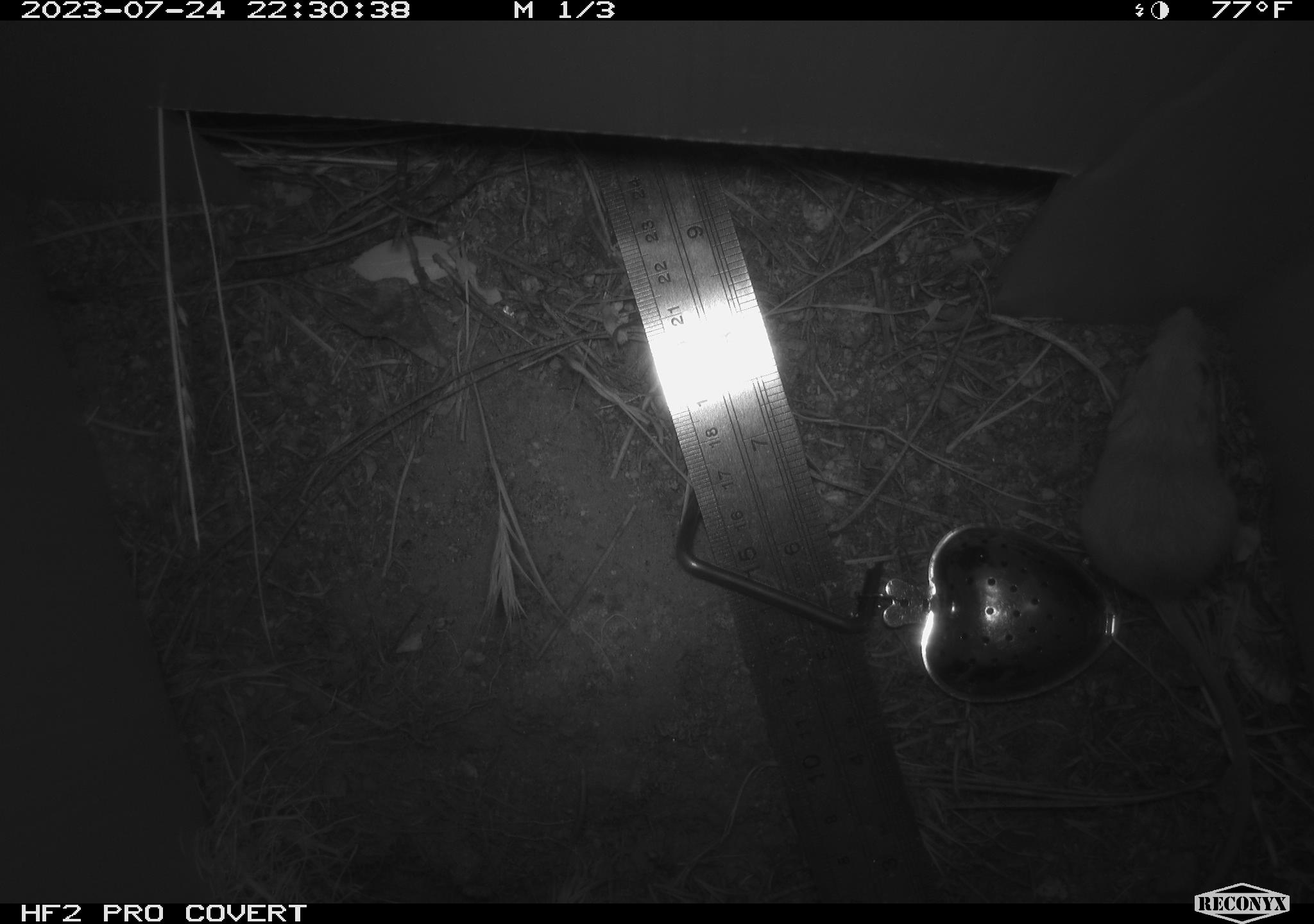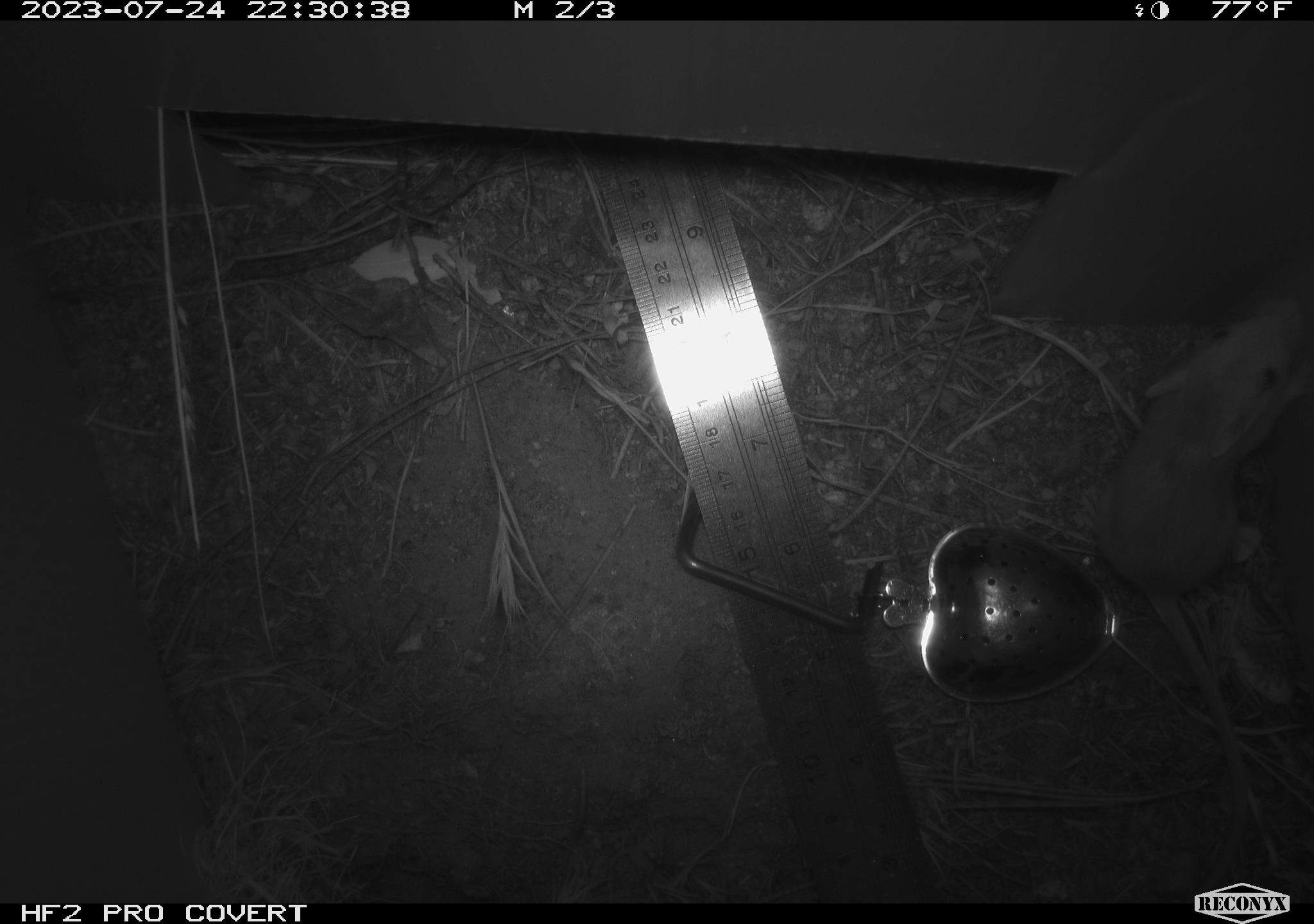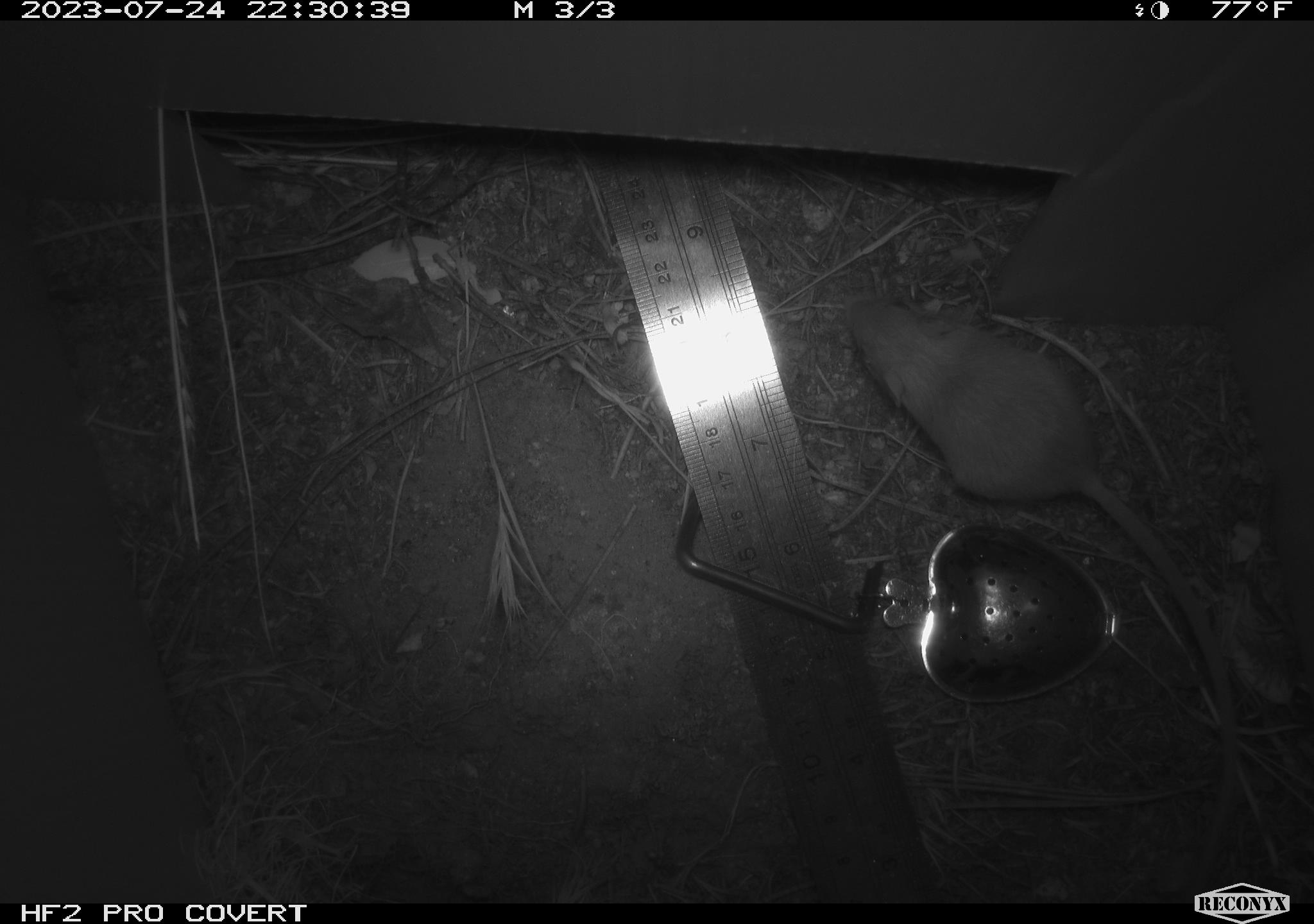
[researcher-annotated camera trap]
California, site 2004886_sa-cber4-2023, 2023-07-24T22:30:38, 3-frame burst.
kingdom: Animalia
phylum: Chordata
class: Mammalia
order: Rodentia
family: Heteromyidae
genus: Dipodomys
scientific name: Dipodomys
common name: kangaroo rats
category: dipodomys species